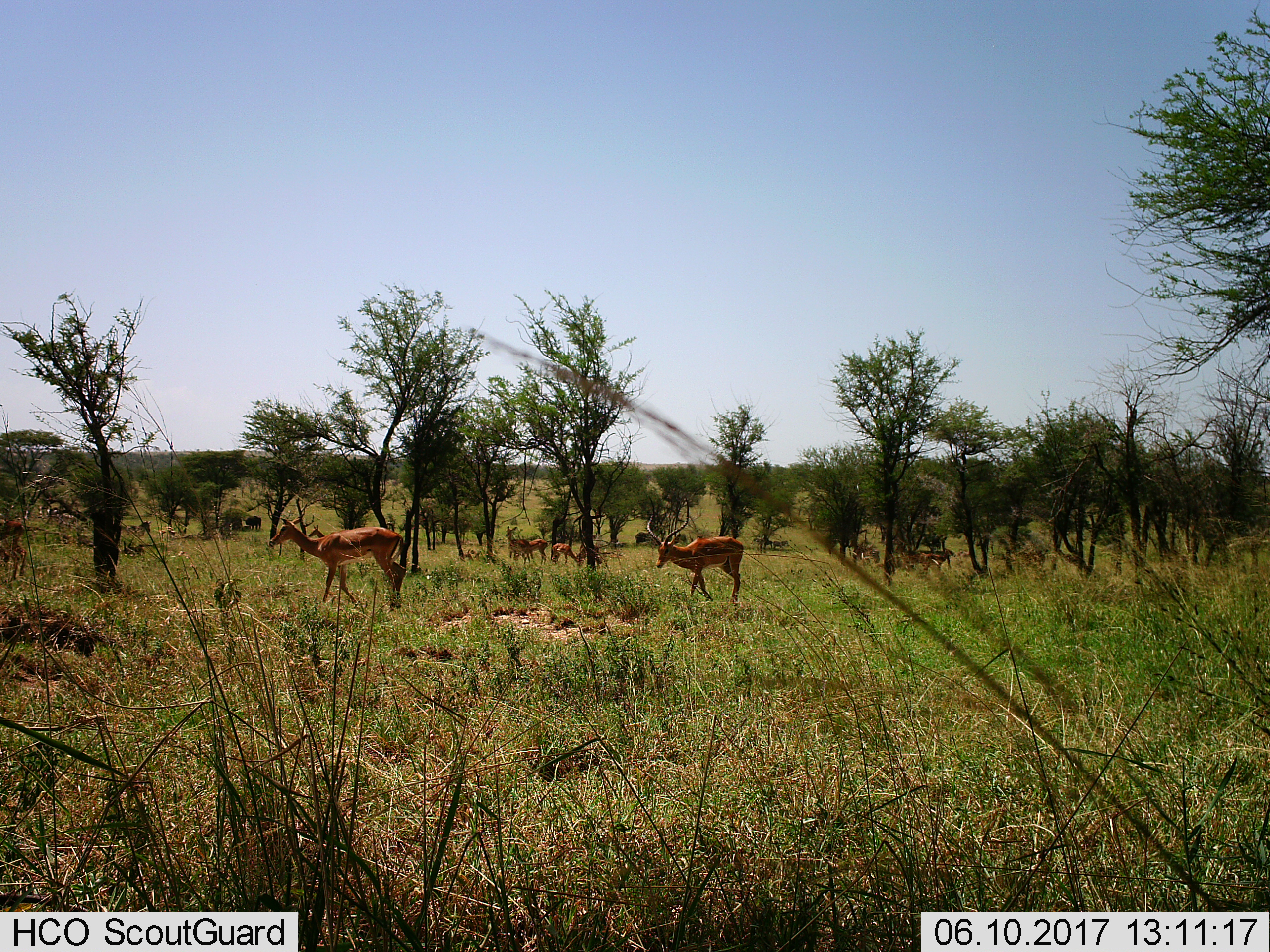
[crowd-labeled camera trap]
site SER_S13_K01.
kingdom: Animalia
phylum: Chordata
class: Mammalia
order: Artiodactyla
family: Bovidae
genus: Aepyceros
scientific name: Aepyceros melampus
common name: impala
Impala (Aepyceros melampus), count 7. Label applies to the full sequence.